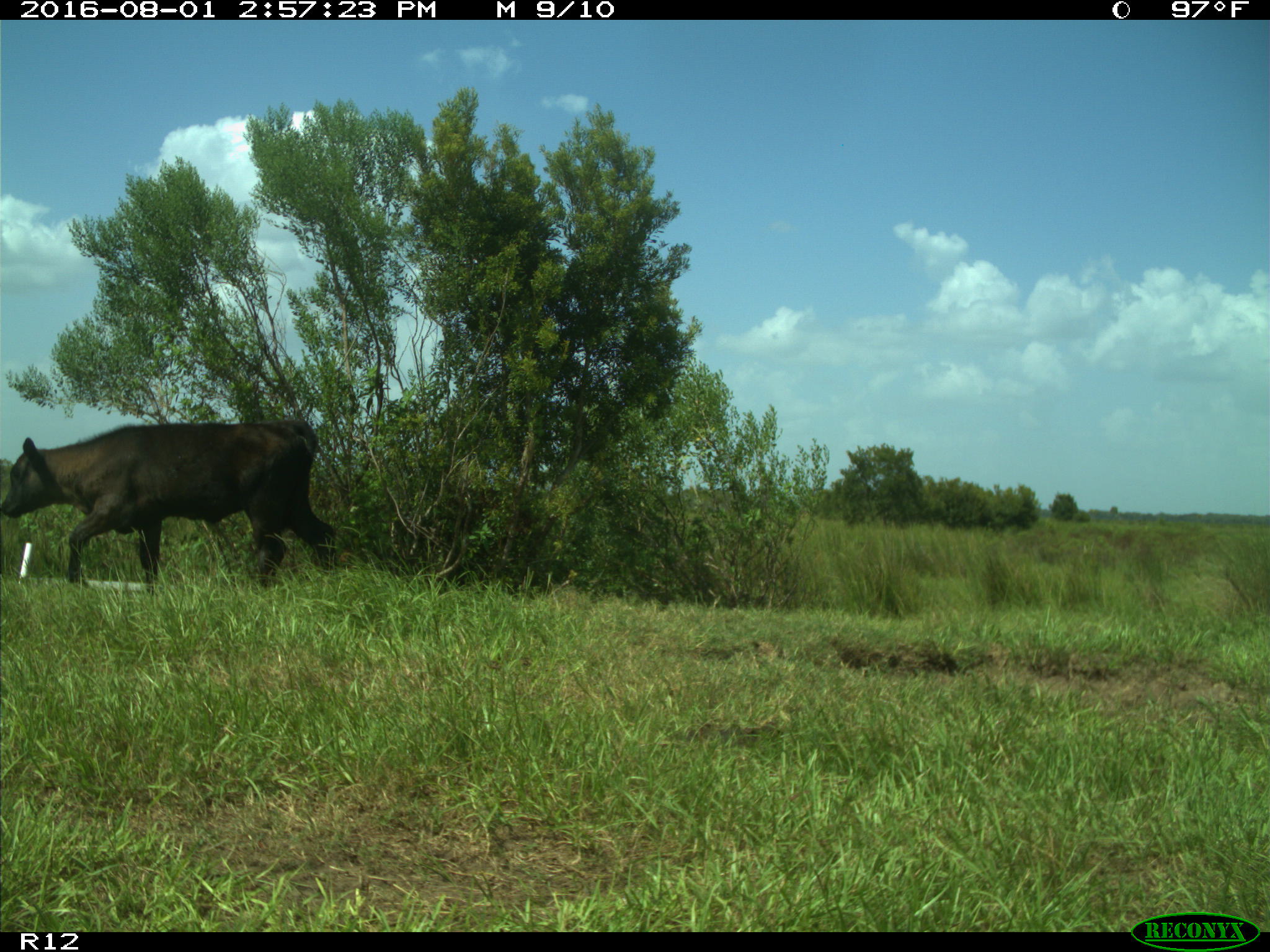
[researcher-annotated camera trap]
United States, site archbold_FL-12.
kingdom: Animalia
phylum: Chordata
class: Mammalia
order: Artiodactyla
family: Bovidae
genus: Bos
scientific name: Bos taurus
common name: domestic cow